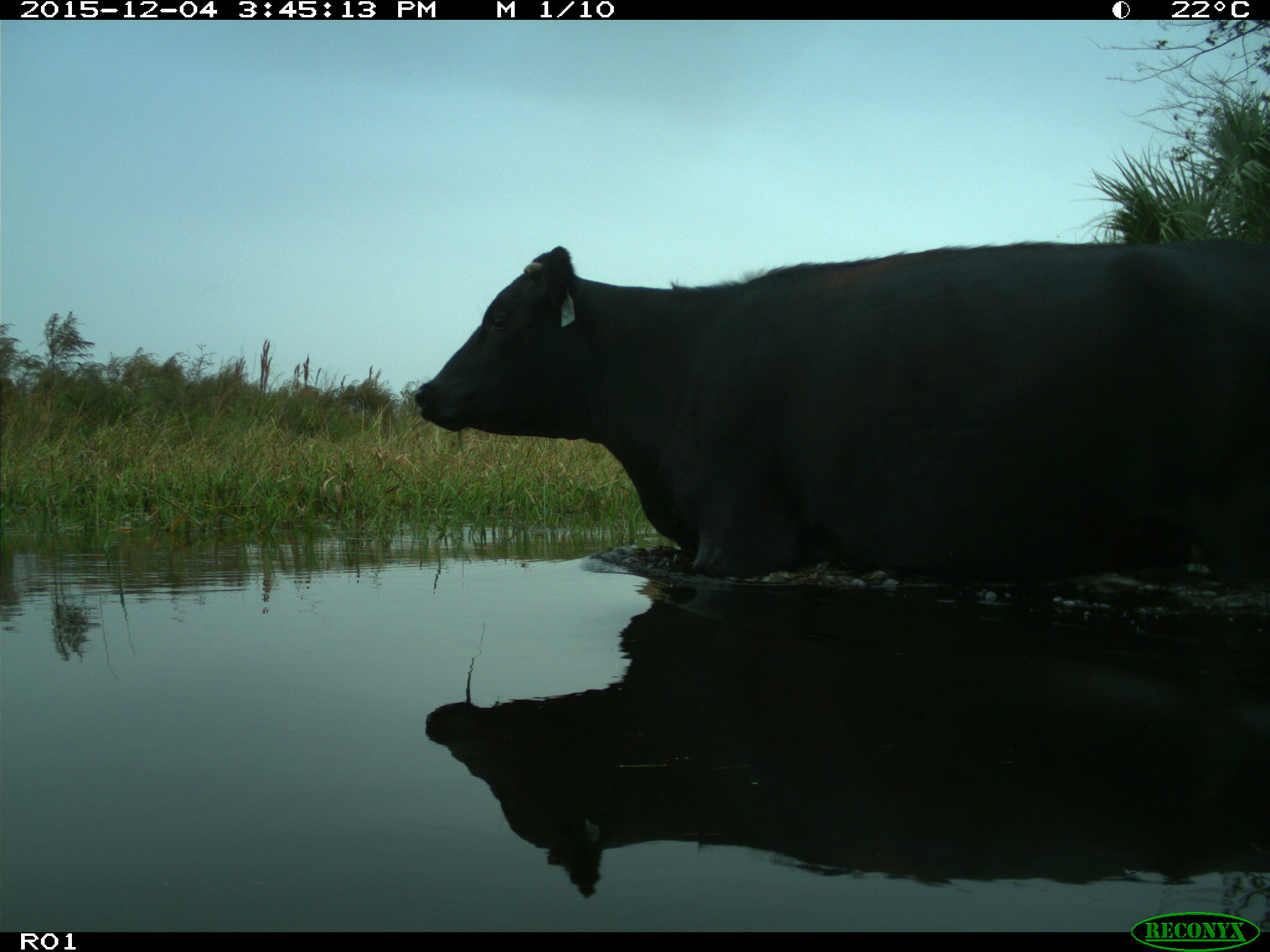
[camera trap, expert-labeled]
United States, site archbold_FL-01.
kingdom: Animalia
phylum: Chordata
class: Mammalia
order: Artiodactyla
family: Bovidae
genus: Bos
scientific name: Bos taurus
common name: domestic cow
Bos taurus (domestic cow).